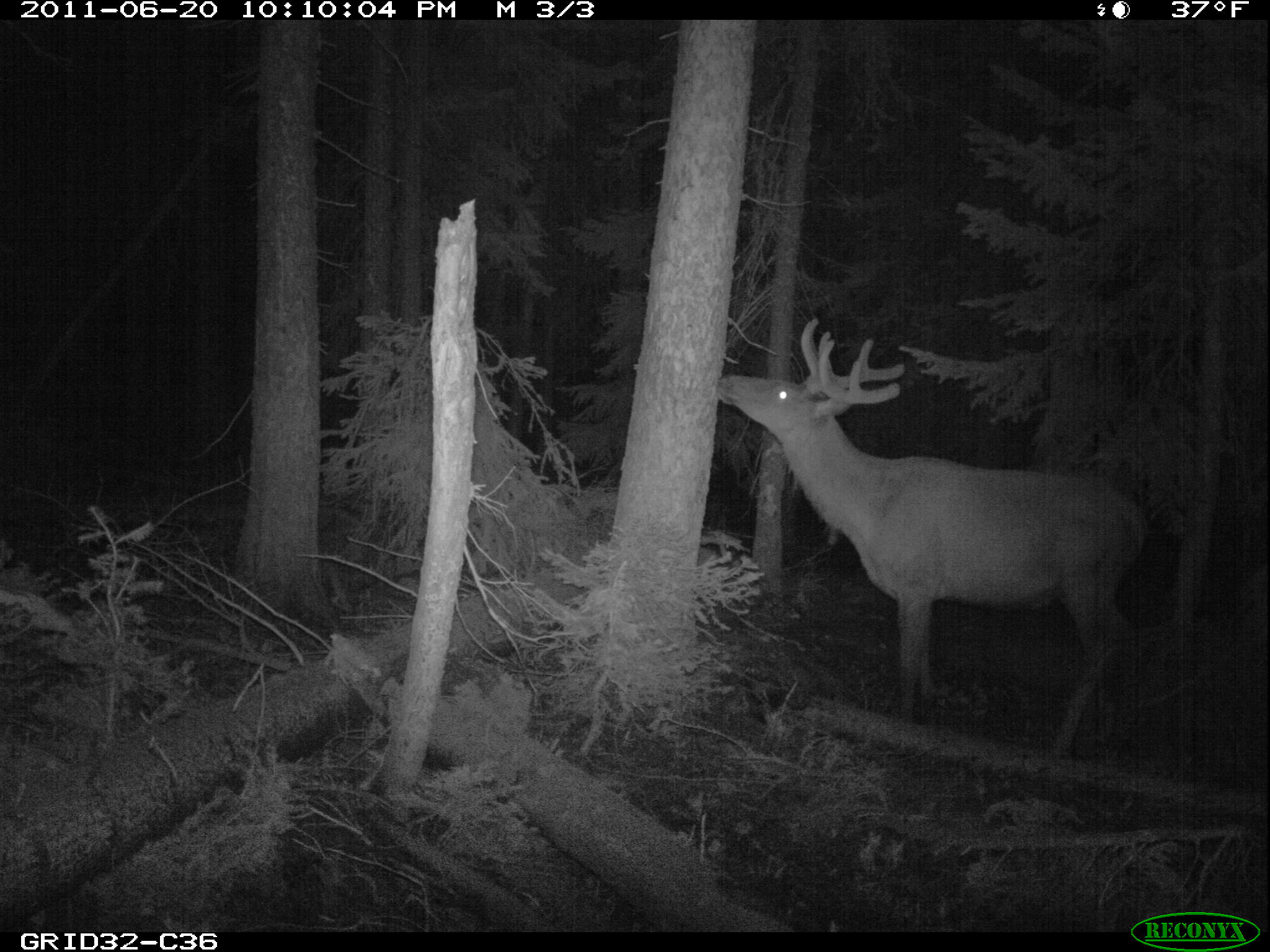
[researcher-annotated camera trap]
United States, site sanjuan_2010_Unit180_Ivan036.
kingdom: Animalia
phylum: Chordata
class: Mammalia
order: Artiodactyla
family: Cervidae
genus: Cervus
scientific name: Cervus elaphus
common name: red deer